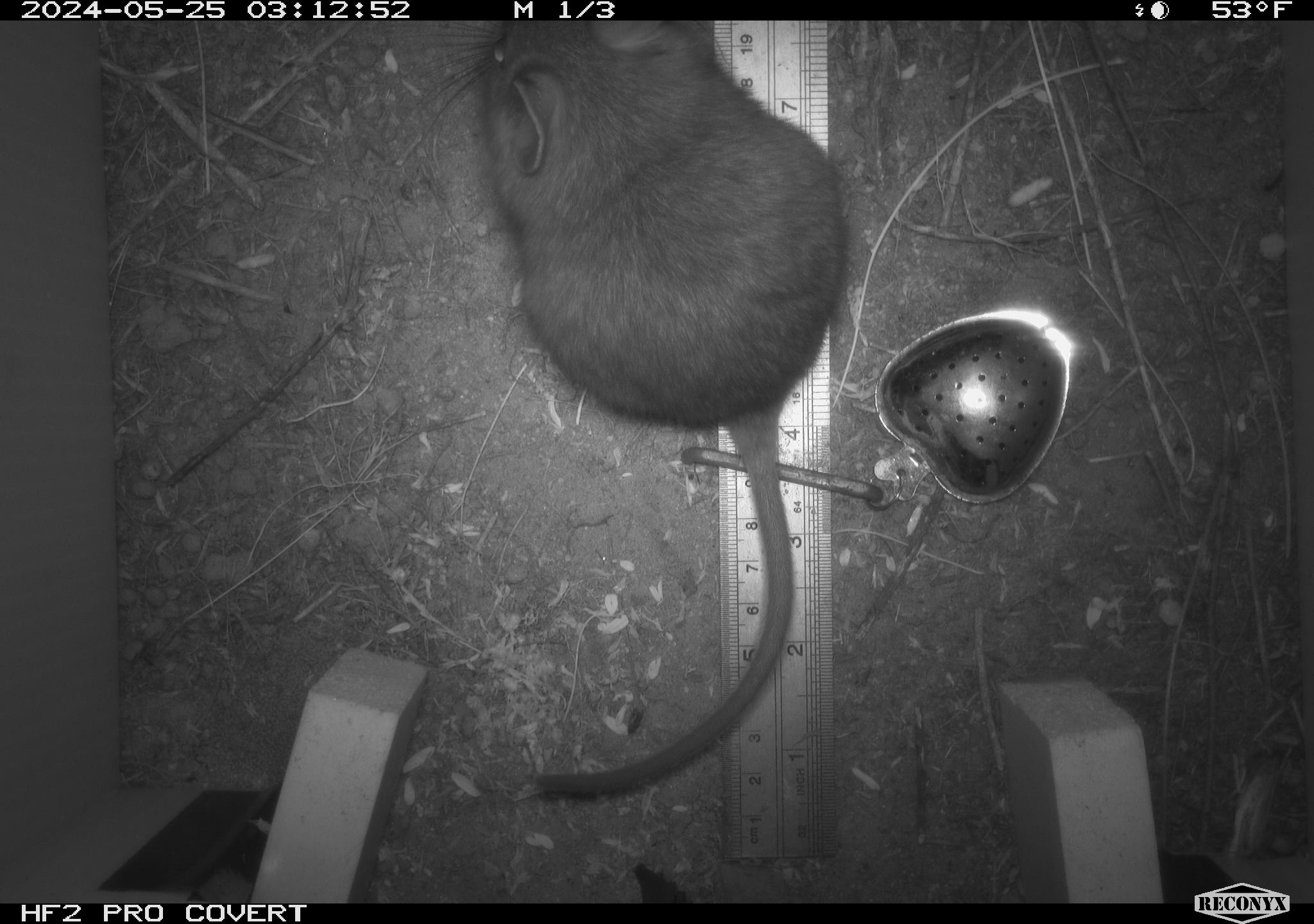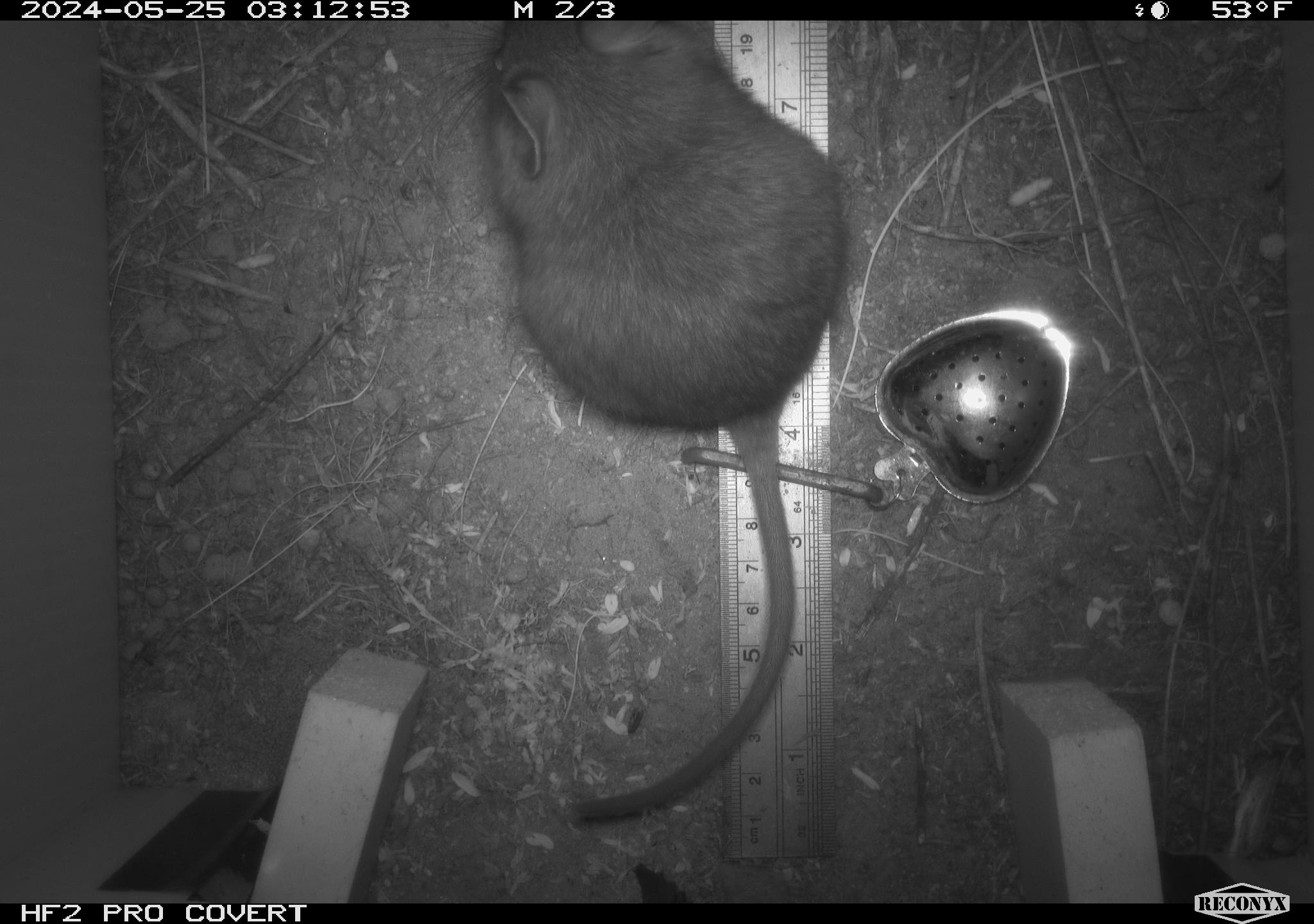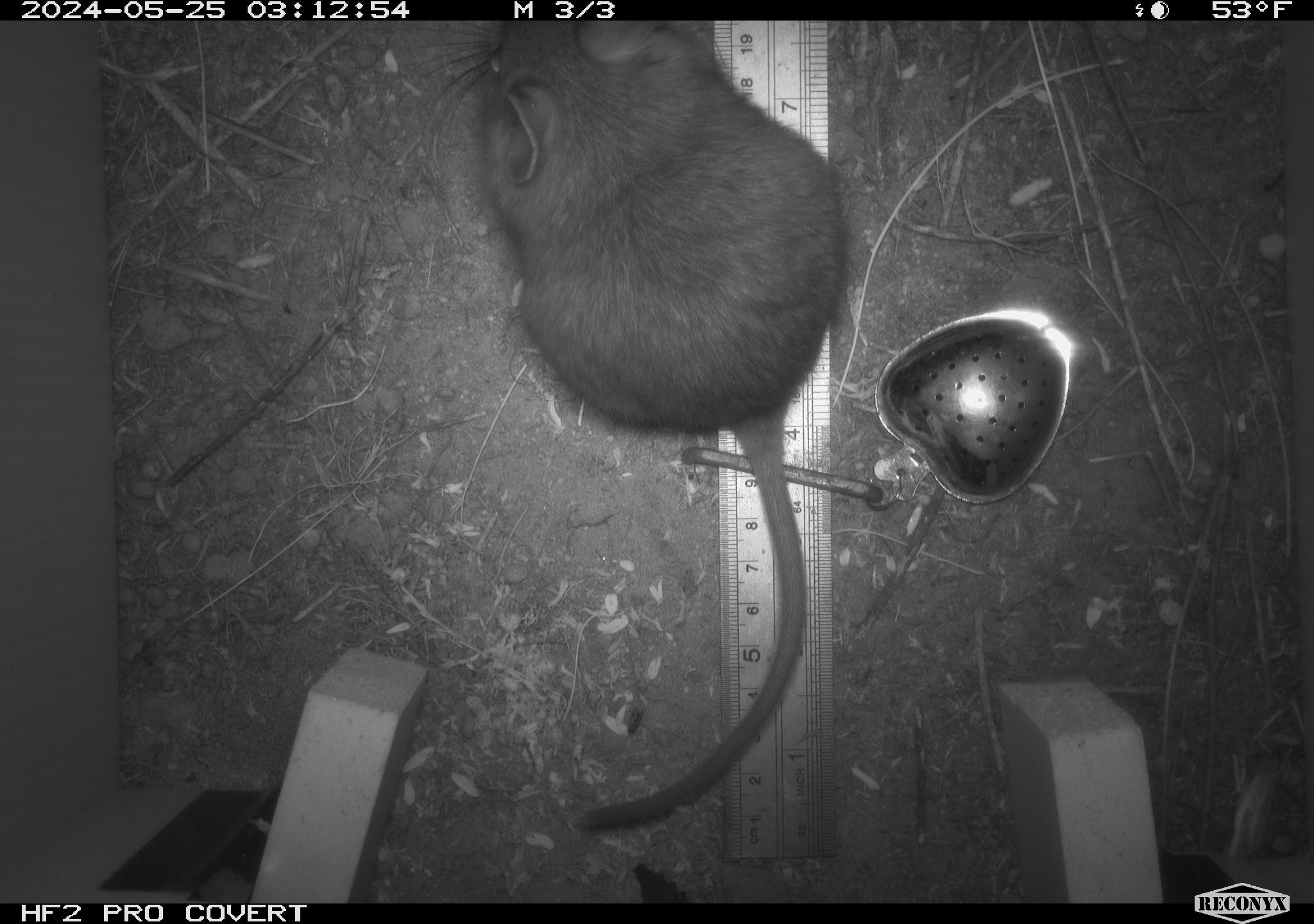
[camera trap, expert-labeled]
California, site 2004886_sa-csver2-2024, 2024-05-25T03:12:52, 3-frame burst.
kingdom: Animalia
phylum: Chordata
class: Mammalia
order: Rodentia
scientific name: Rodentia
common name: rodent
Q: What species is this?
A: Rodent (Rodentia).